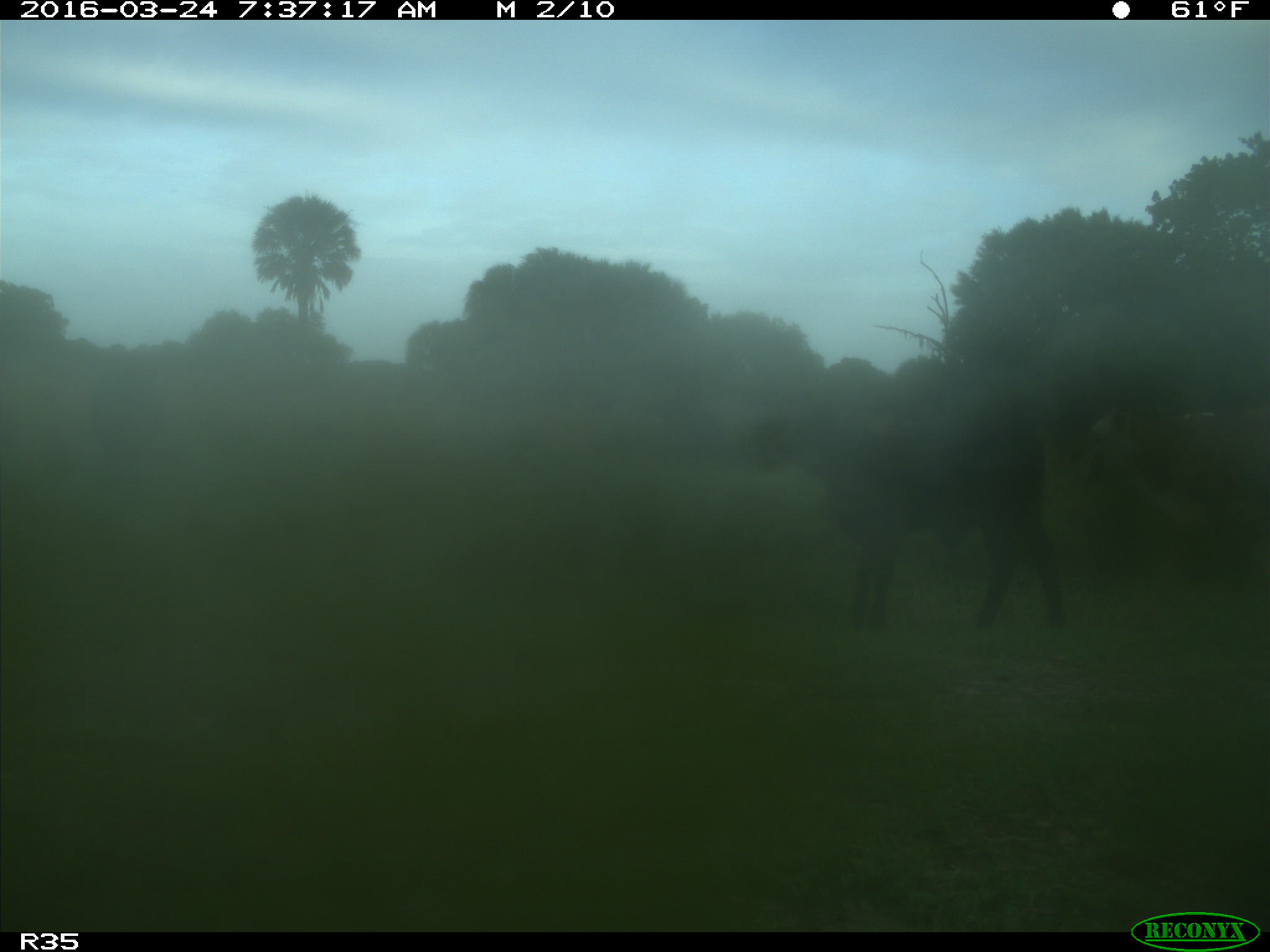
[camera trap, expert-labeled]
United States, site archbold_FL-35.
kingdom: Animalia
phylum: Chordata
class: Mammalia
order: Artiodactyla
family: Bovidae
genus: Bos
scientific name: Bos taurus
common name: domestic cow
Bos taurus (domestic cow).